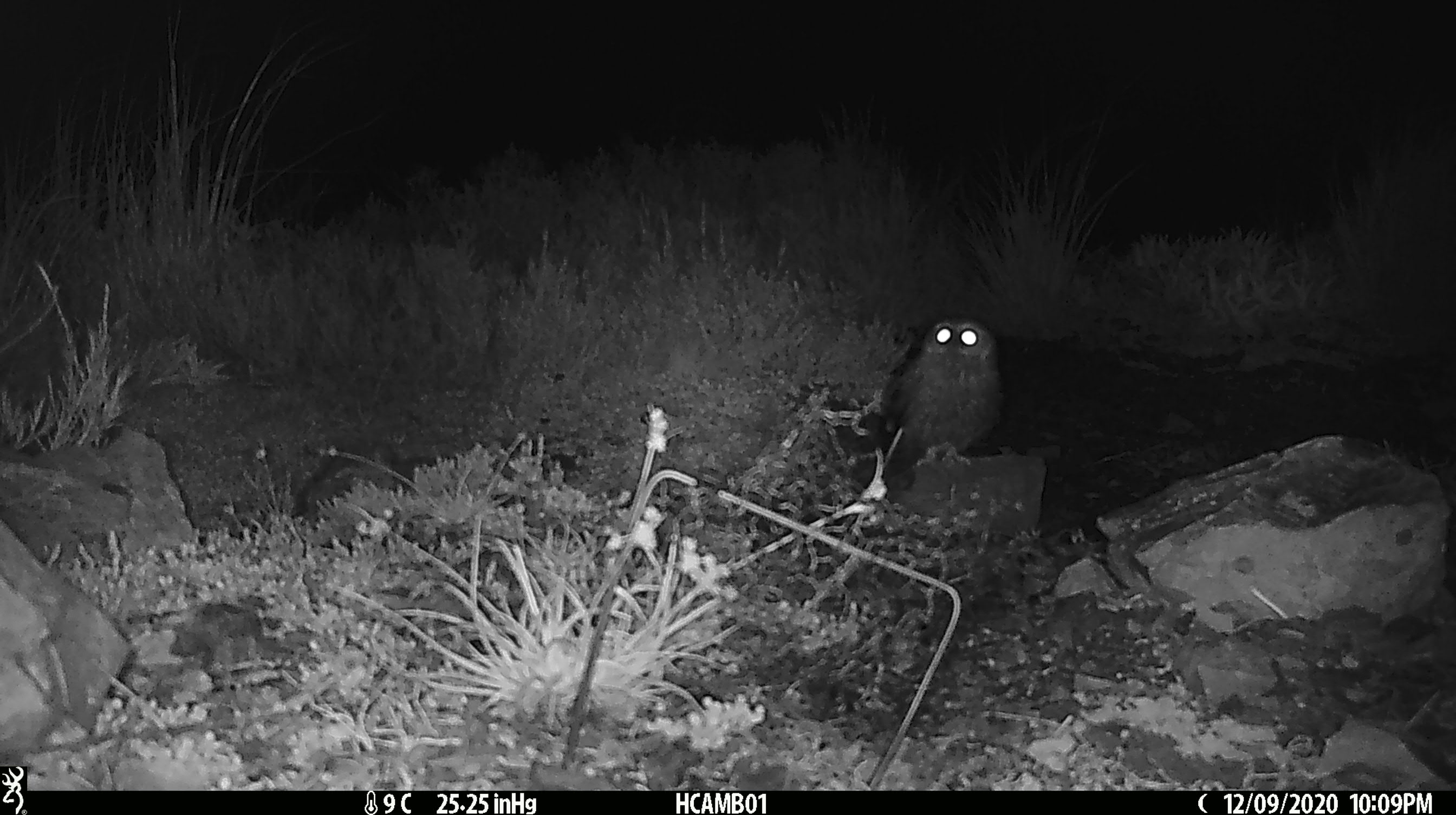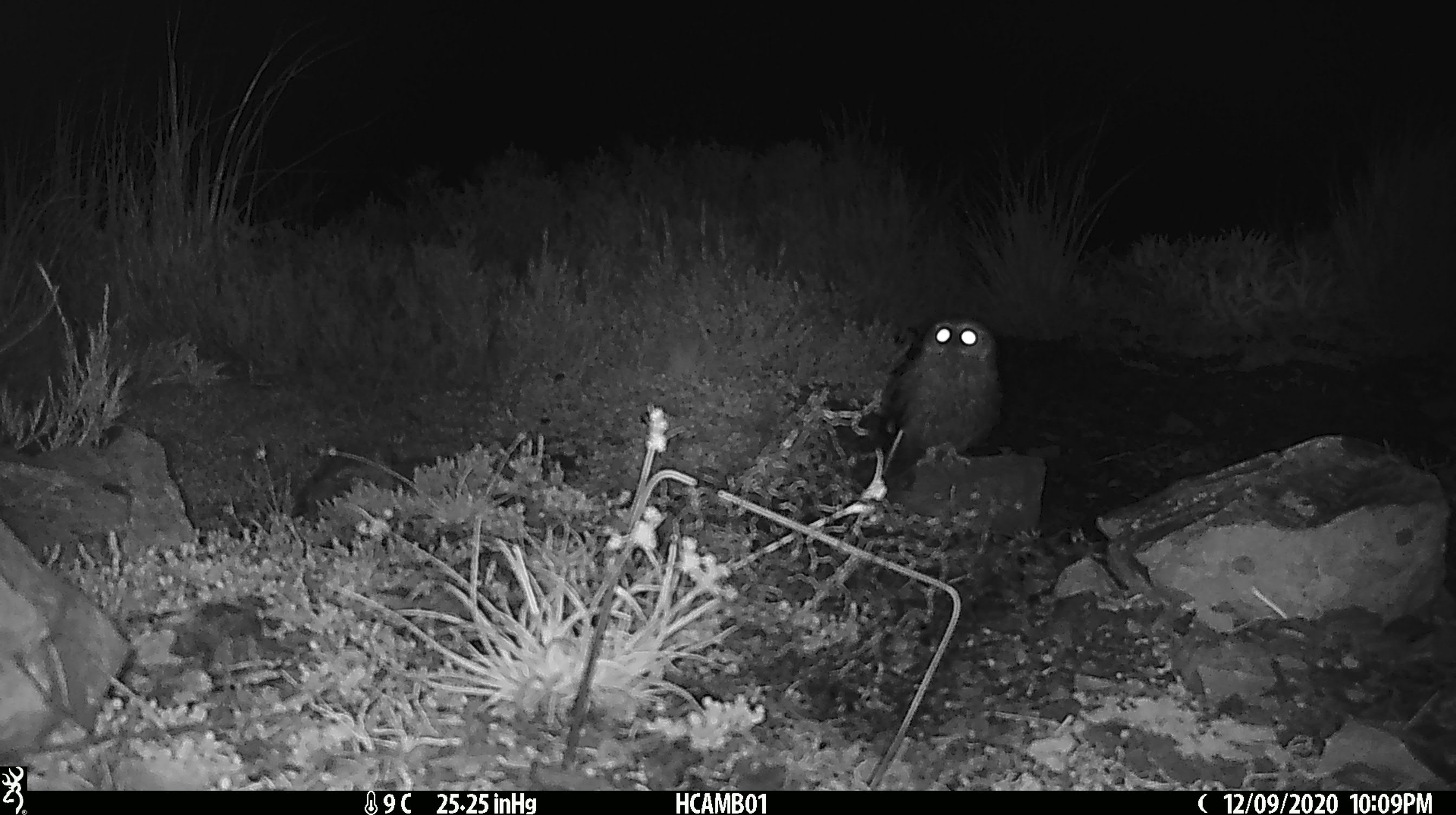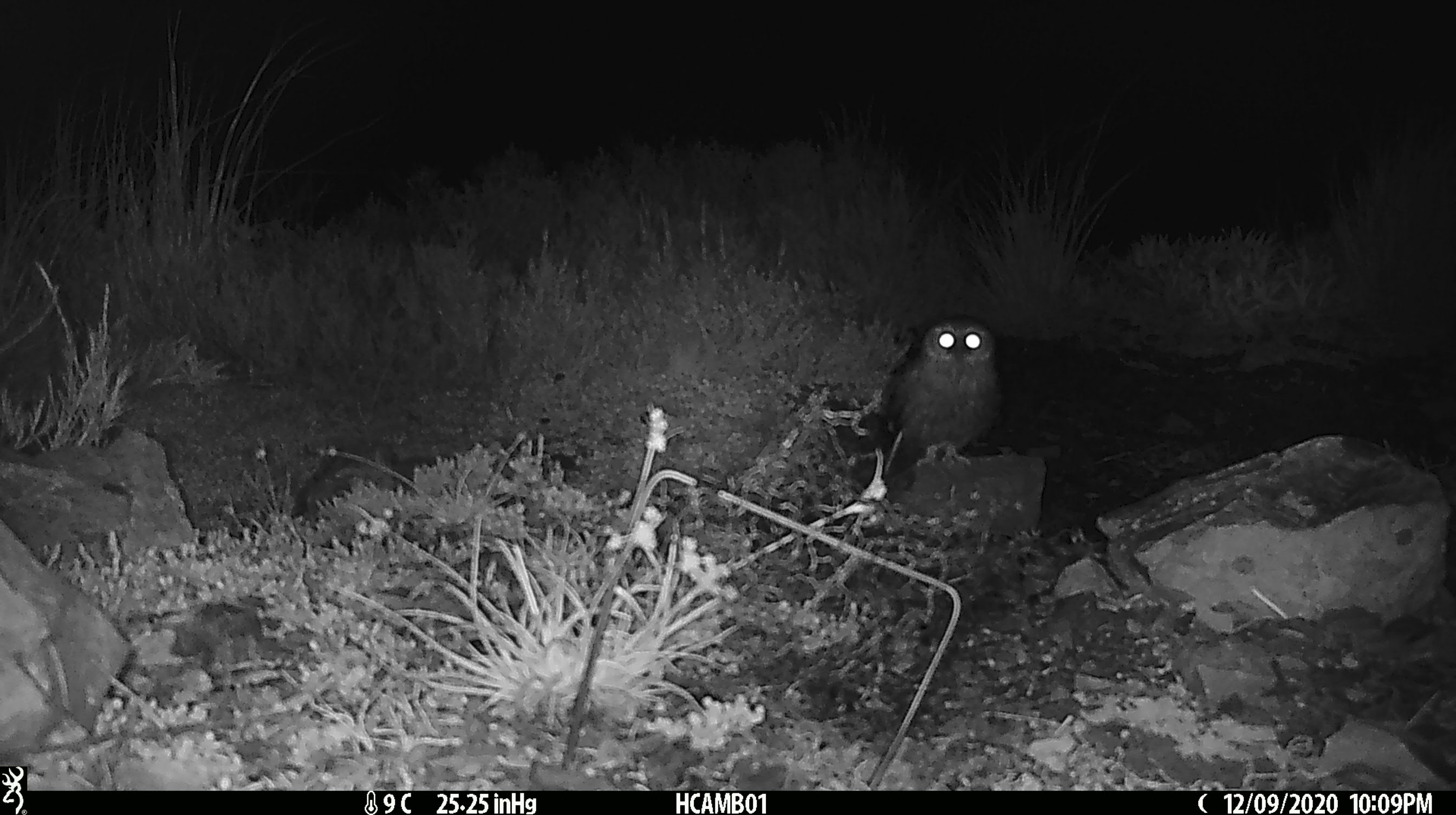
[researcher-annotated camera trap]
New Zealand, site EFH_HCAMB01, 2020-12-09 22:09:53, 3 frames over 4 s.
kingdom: Animalia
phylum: Chordata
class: Aves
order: Strigiformes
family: Strigidae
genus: Ninox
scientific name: Ninox novaeseelandiae novaeseelandiae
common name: morepork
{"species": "morepork (Ninox novaeseelandiae novaeseelandiae)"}